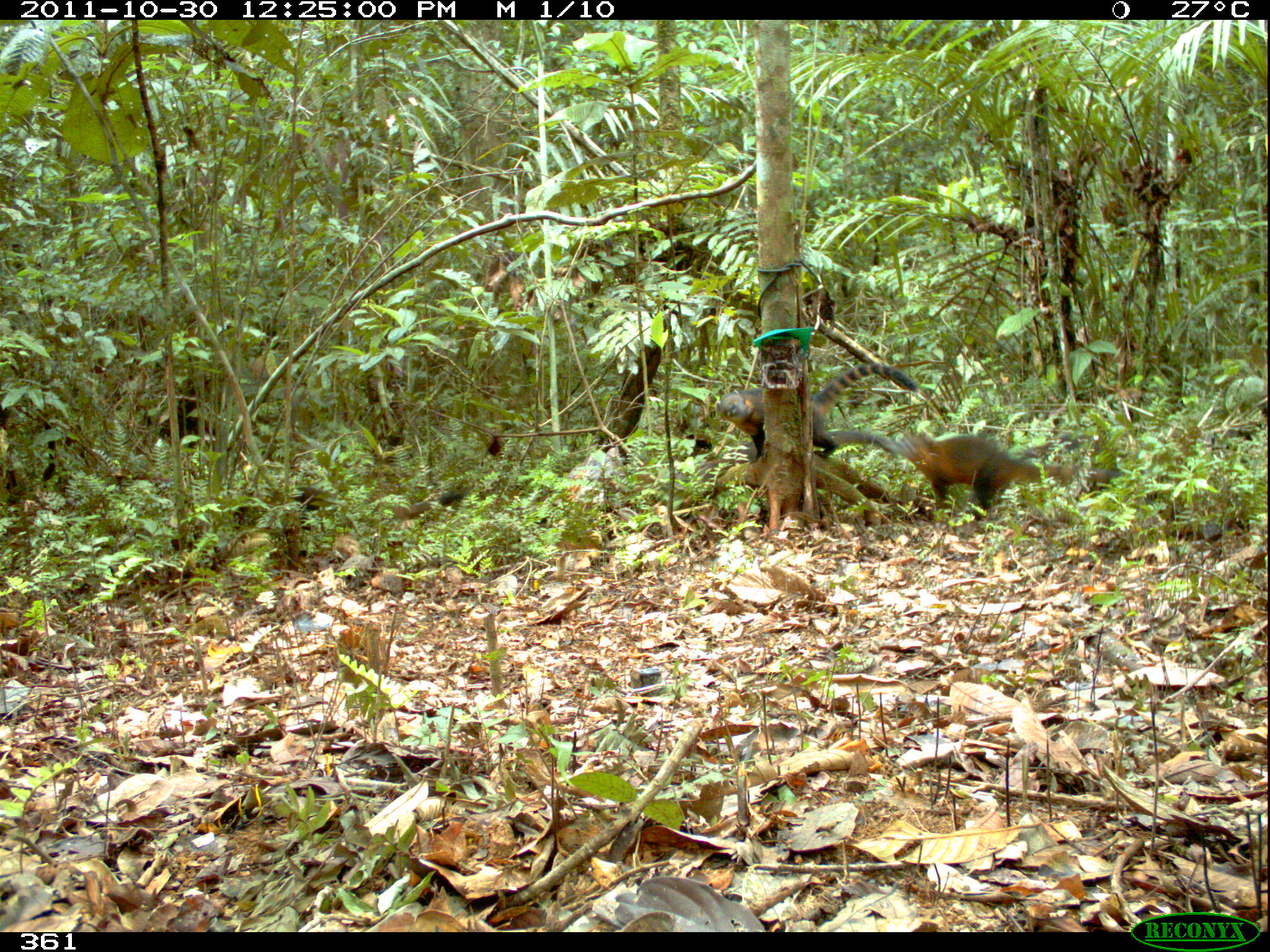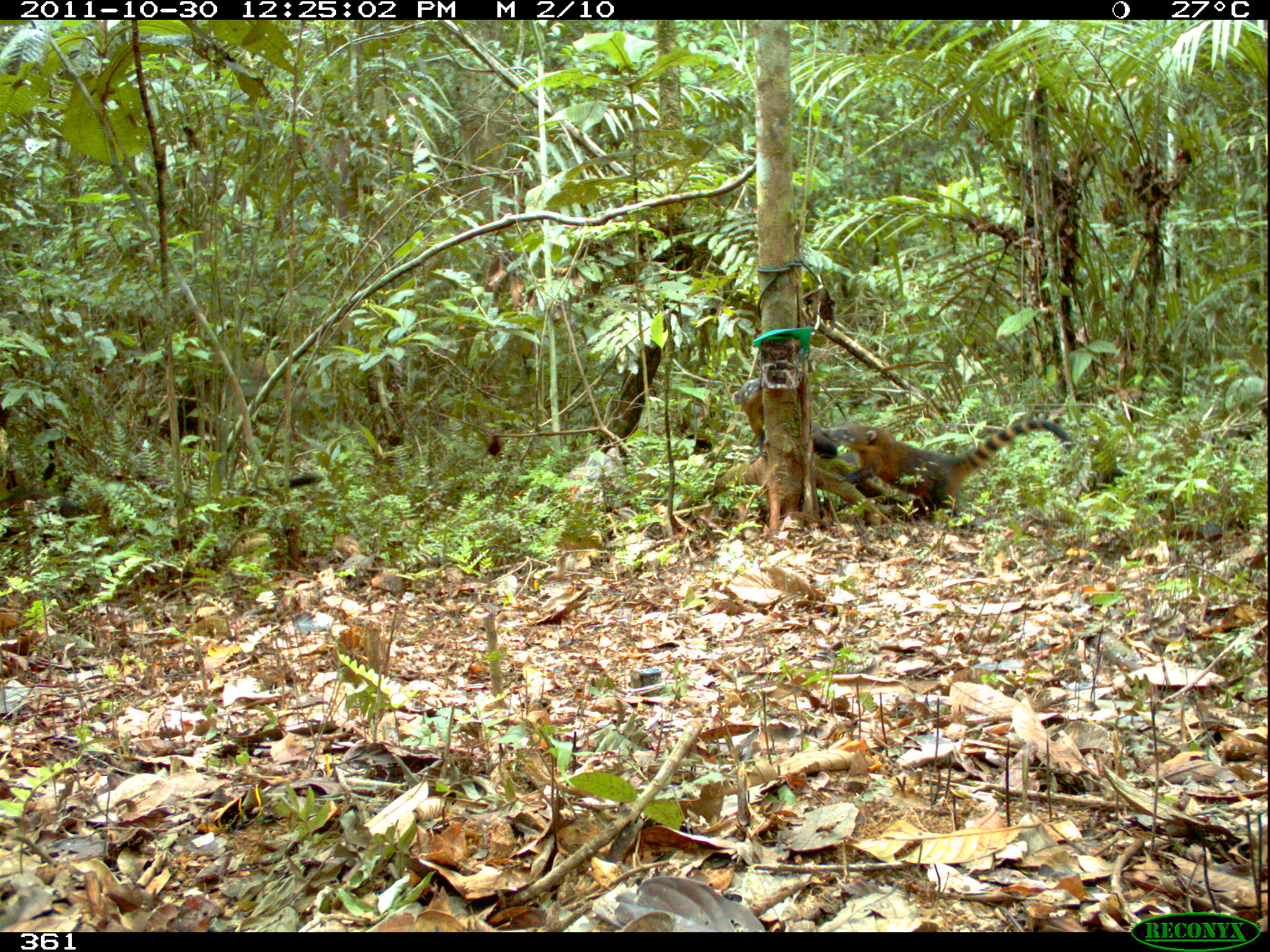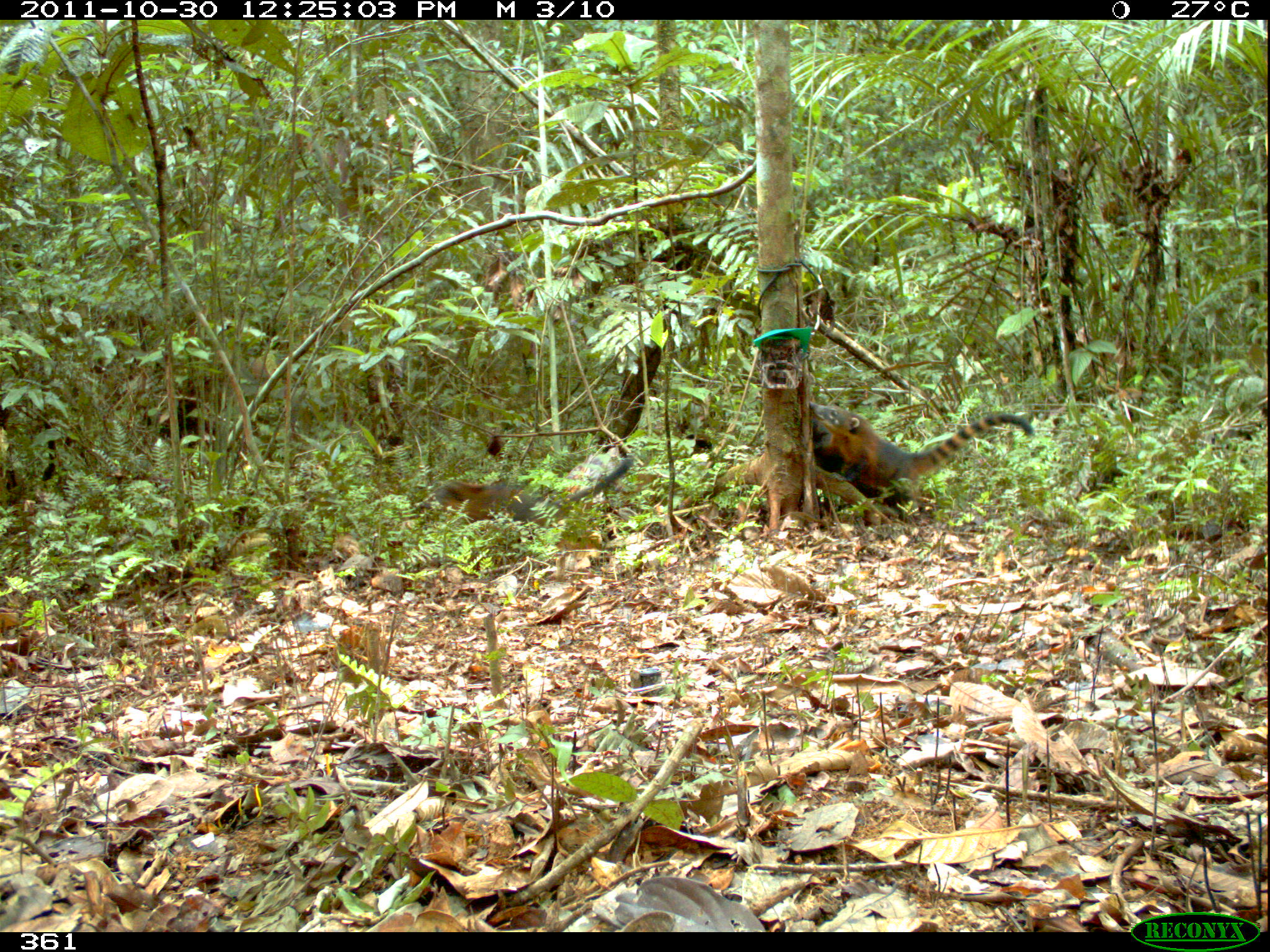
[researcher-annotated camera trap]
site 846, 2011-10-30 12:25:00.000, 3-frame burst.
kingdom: Animalia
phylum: Chordata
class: Mammalia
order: Carnivora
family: Procyonidae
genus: Nasua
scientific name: Nasua nasua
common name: south american coati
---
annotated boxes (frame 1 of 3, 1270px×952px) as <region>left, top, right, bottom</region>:
nasua nasua: <region>897, 424, 1123, 527</region>; <region>159, 476, 464, 549</region>; <region>716, 360, 920, 463</region>; <region>660, 428, 919, 492</region>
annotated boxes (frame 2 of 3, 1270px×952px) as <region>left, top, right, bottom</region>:
nasua nasua: <region>818, 413, 1073, 517</region>; <region>731, 375, 839, 464</region>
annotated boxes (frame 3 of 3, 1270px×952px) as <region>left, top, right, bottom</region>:
nasua nasua: <region>808, 401, 1034, 525</region>; <region>421, 455, 633, 544</region>